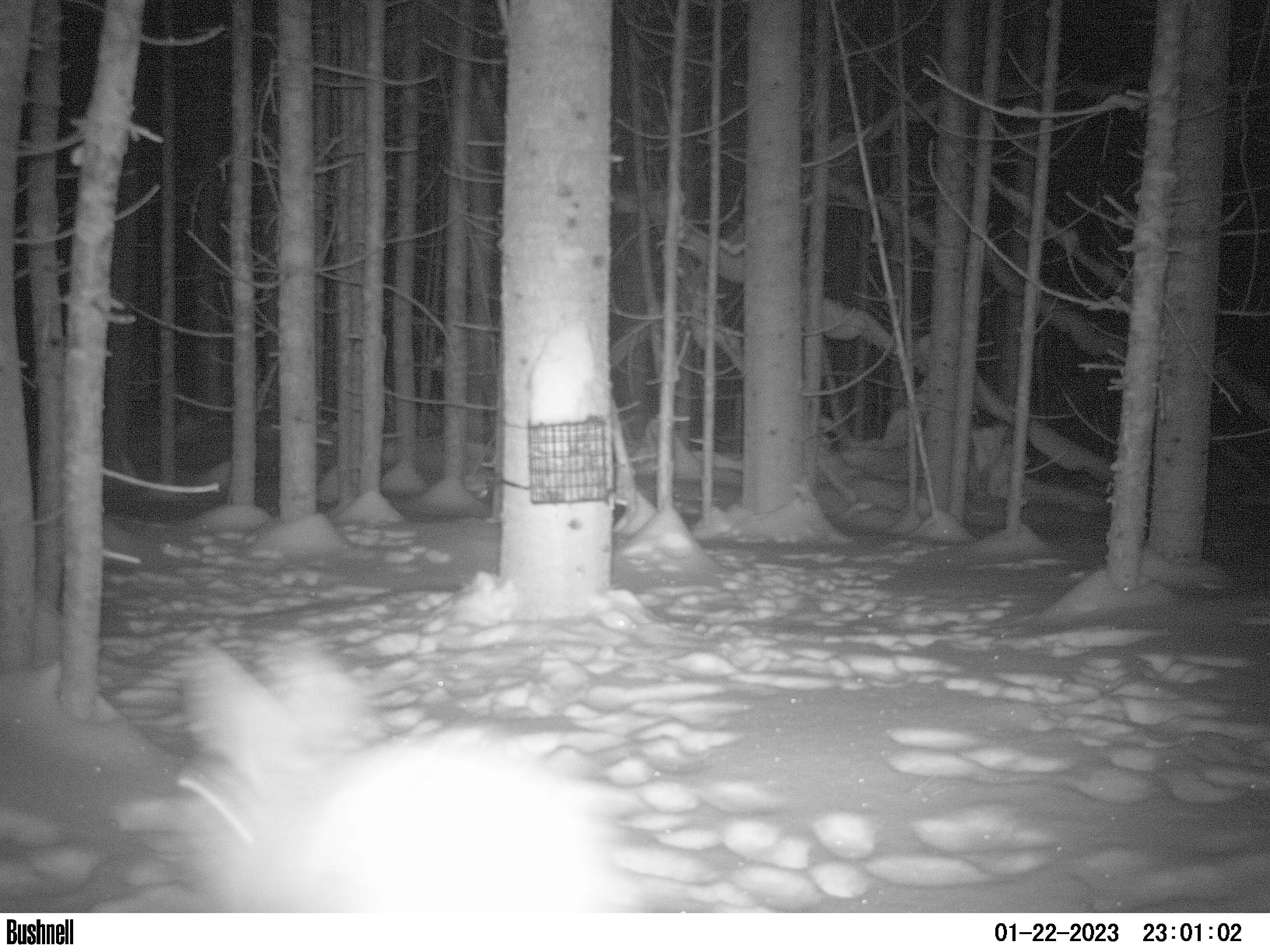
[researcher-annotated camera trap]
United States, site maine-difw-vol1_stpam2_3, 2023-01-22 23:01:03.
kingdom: Animalia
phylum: Chordata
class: Mammalia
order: Lagomorpha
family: Leporidae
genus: Lepus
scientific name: Lepus americanus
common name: snowshoe hare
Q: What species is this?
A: Snowshoe hare (Lepus americanus).